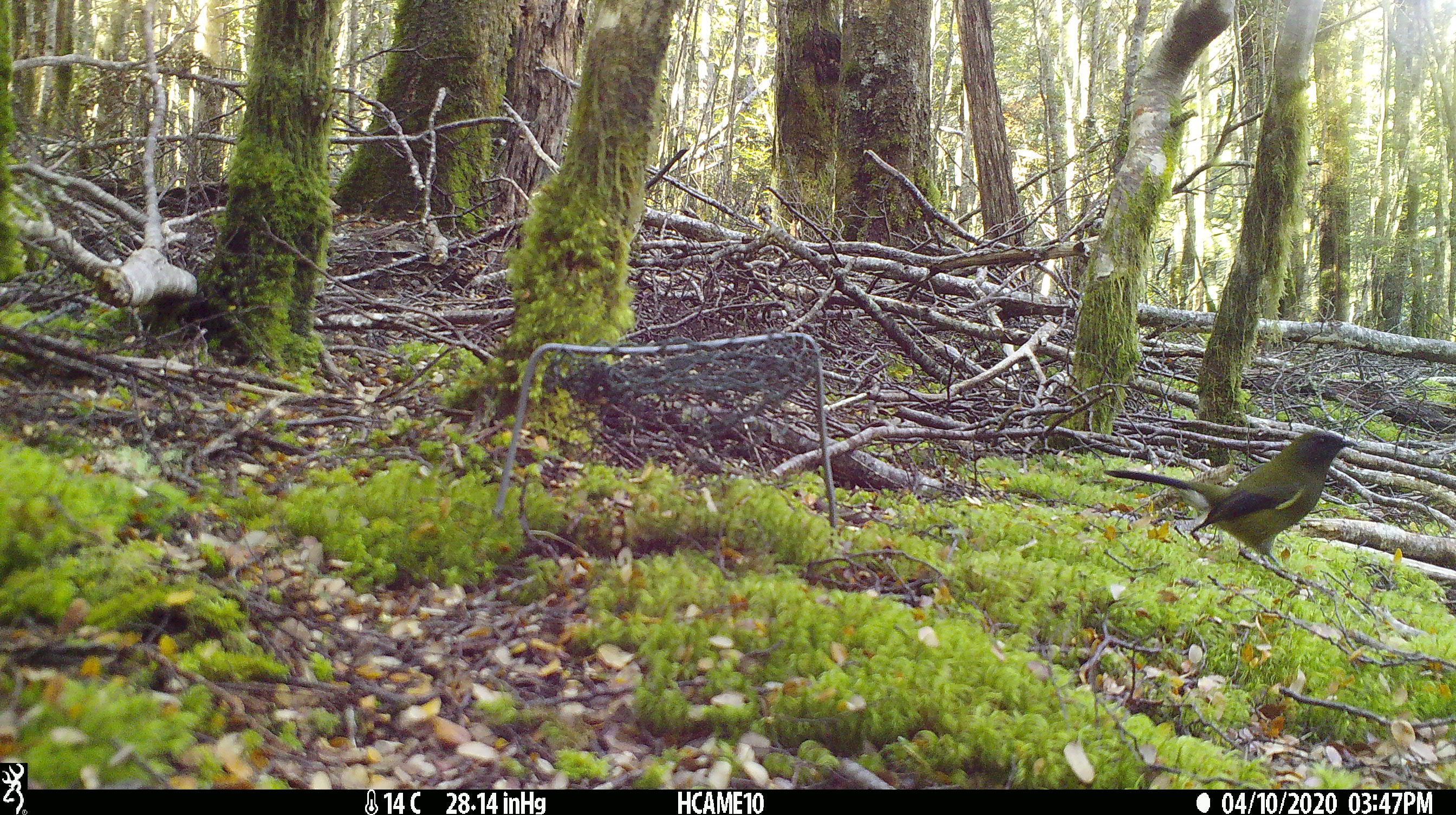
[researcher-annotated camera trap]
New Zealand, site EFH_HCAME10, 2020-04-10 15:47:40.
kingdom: Animalia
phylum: Chordata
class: Aves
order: Passeriformes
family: Meliphagidae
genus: Anthornis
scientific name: Anthornis melanura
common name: new zealand bellbird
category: bellbird